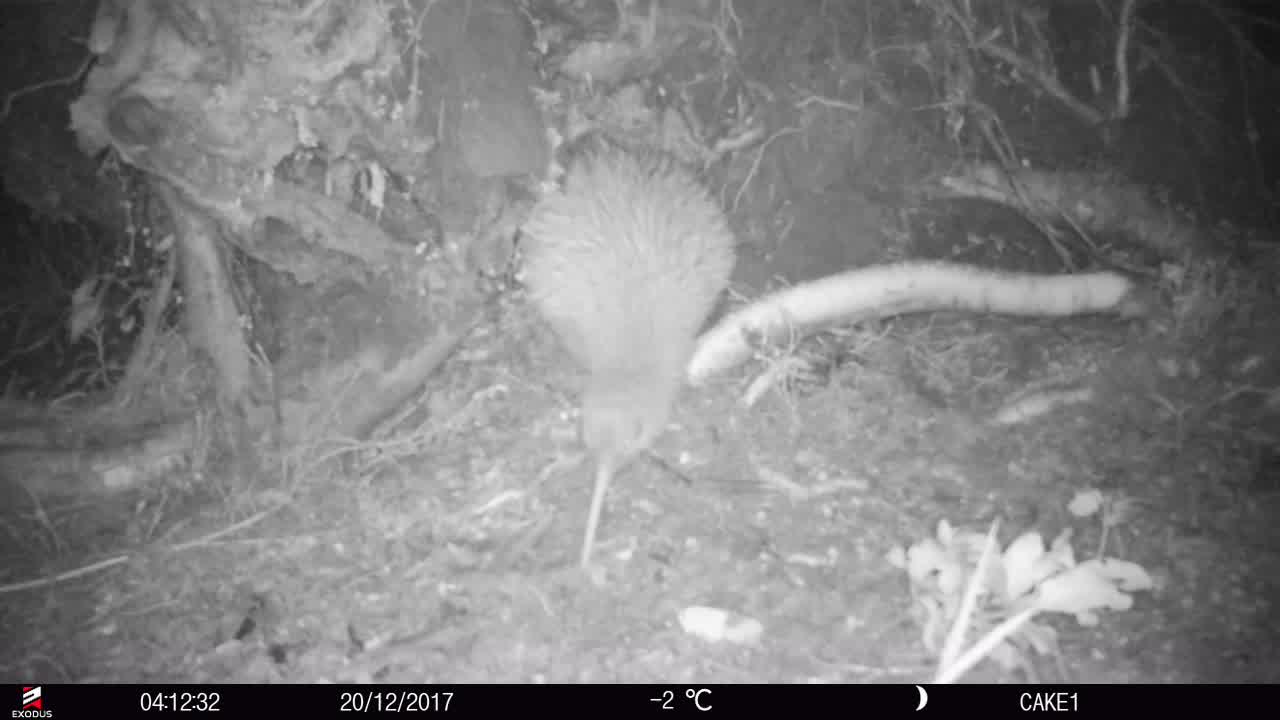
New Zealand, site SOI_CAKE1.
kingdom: Animalia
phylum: Chordata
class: Aves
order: Apterygiformes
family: Apterygidae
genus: Apteryx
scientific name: Apteryx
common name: kiwi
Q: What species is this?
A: Kiwi (Apteryx).